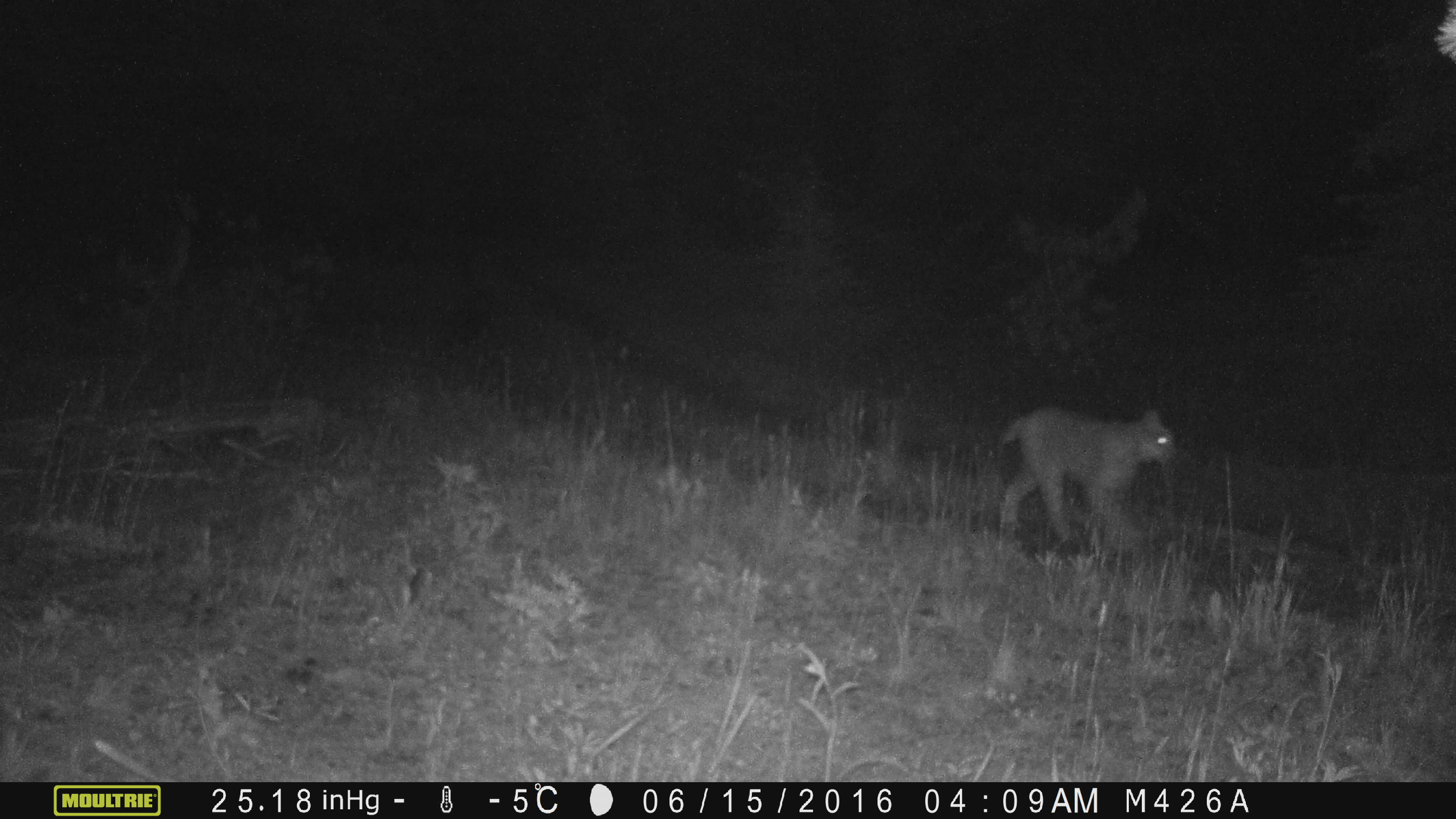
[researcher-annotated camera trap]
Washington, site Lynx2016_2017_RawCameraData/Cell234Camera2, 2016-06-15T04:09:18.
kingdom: Animalia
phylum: Chordata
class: Mammalia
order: Carnivora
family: Felidae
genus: Lynx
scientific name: Lynx canadensis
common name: canada lynx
Lynx canadensis (canada lynx). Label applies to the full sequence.